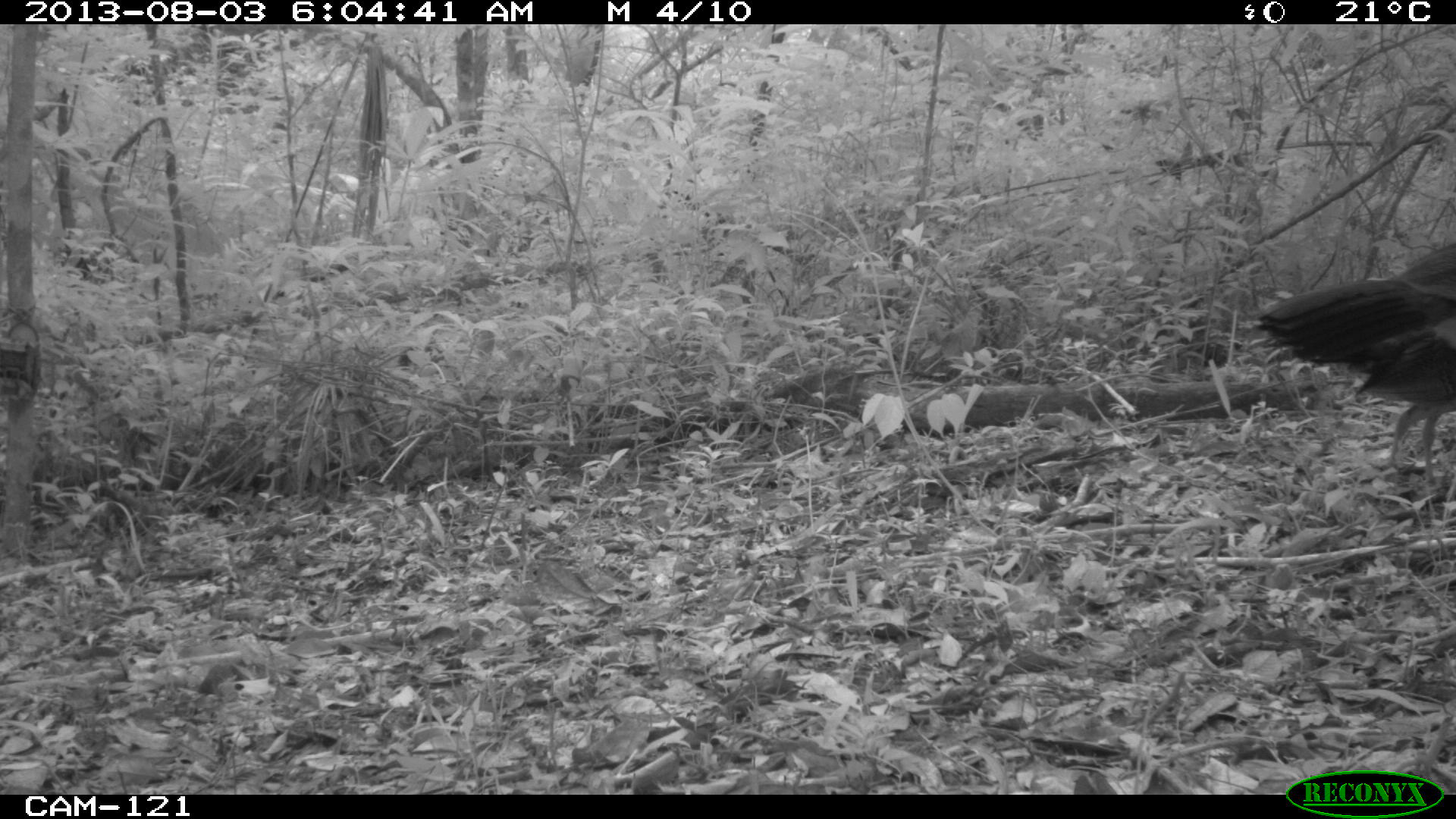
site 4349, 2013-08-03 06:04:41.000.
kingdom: Animalia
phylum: Chordata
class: Aves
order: Galliformes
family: Cracidae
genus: Crax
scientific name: Crax rubra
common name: great curassow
Crax rubra (great curassow), count 2.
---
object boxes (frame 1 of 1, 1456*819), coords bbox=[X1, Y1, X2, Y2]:
crax rubra: bbox=[1251, 240, 1456, 486]